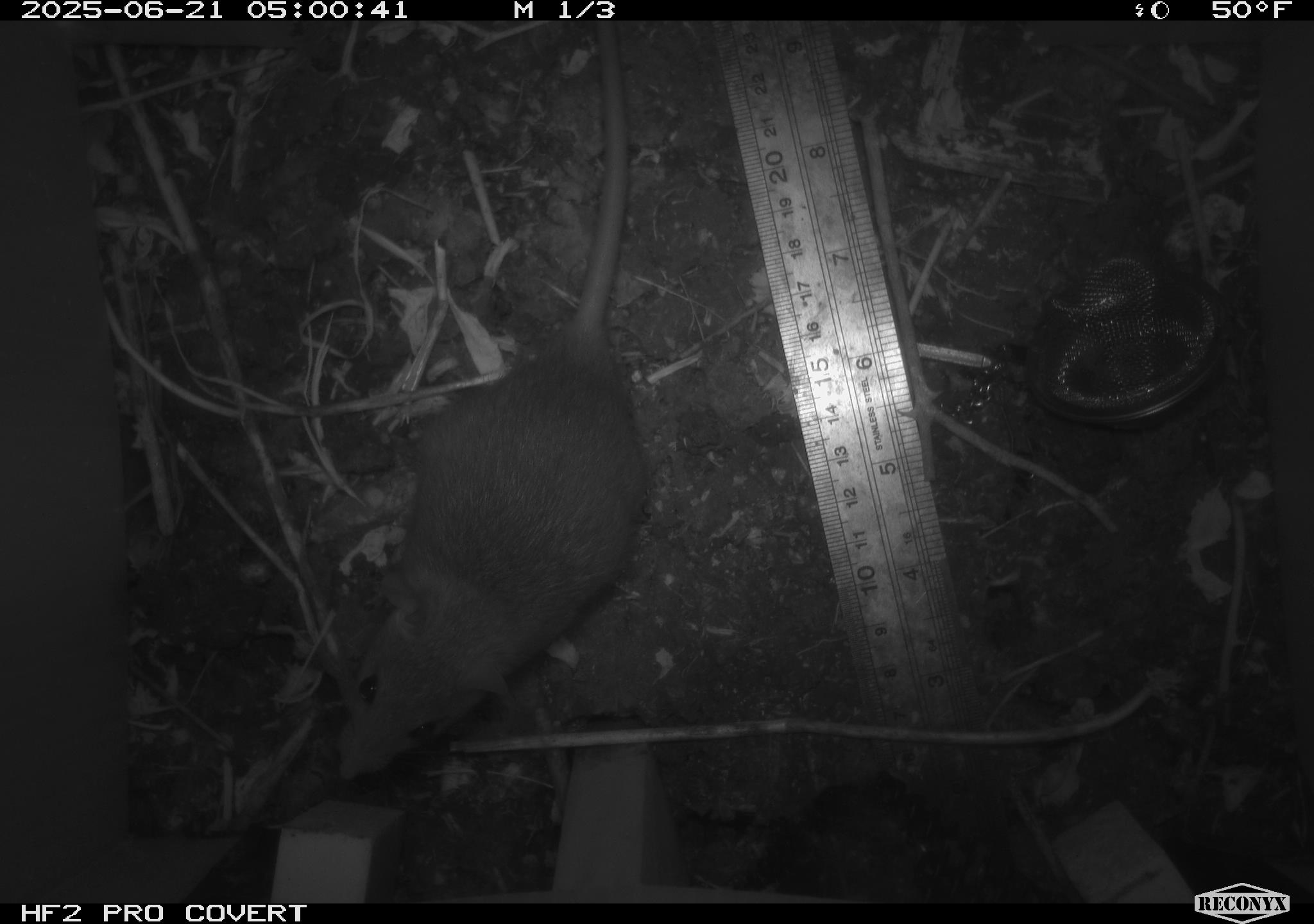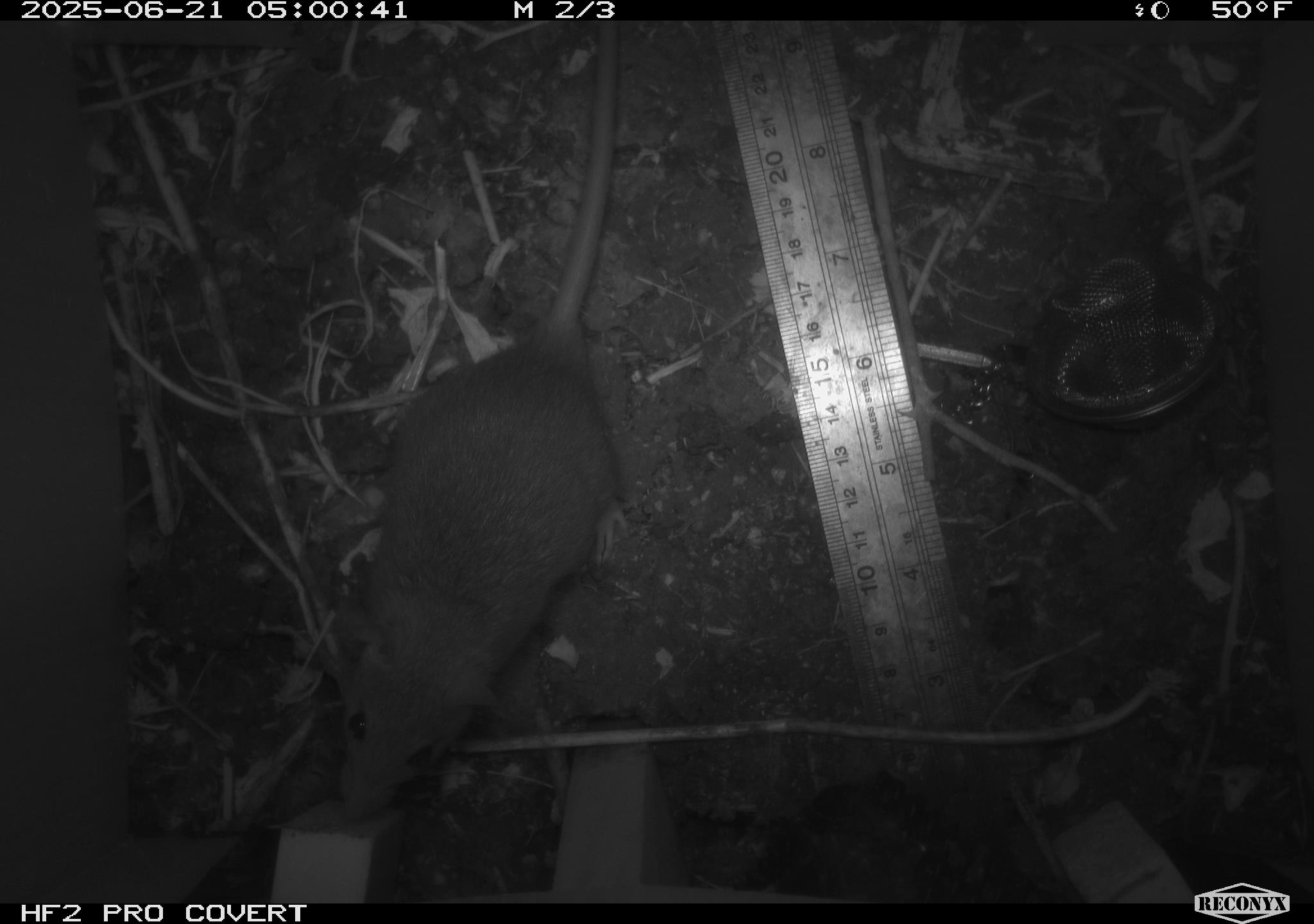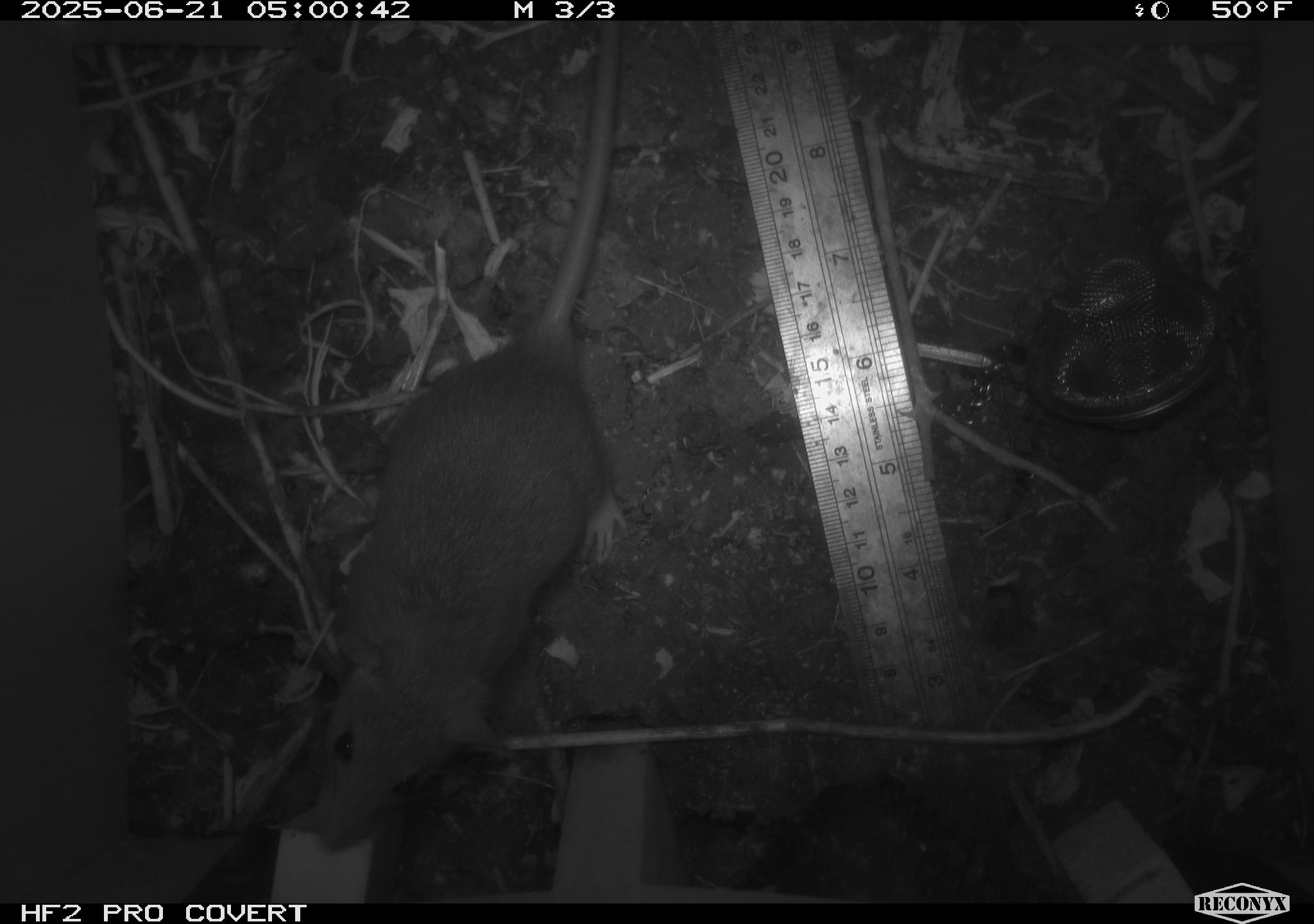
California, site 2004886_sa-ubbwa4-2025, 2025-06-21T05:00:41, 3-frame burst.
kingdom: Animalia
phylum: Chordata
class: Mammalia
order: Rodentia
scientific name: Rodentia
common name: rodent